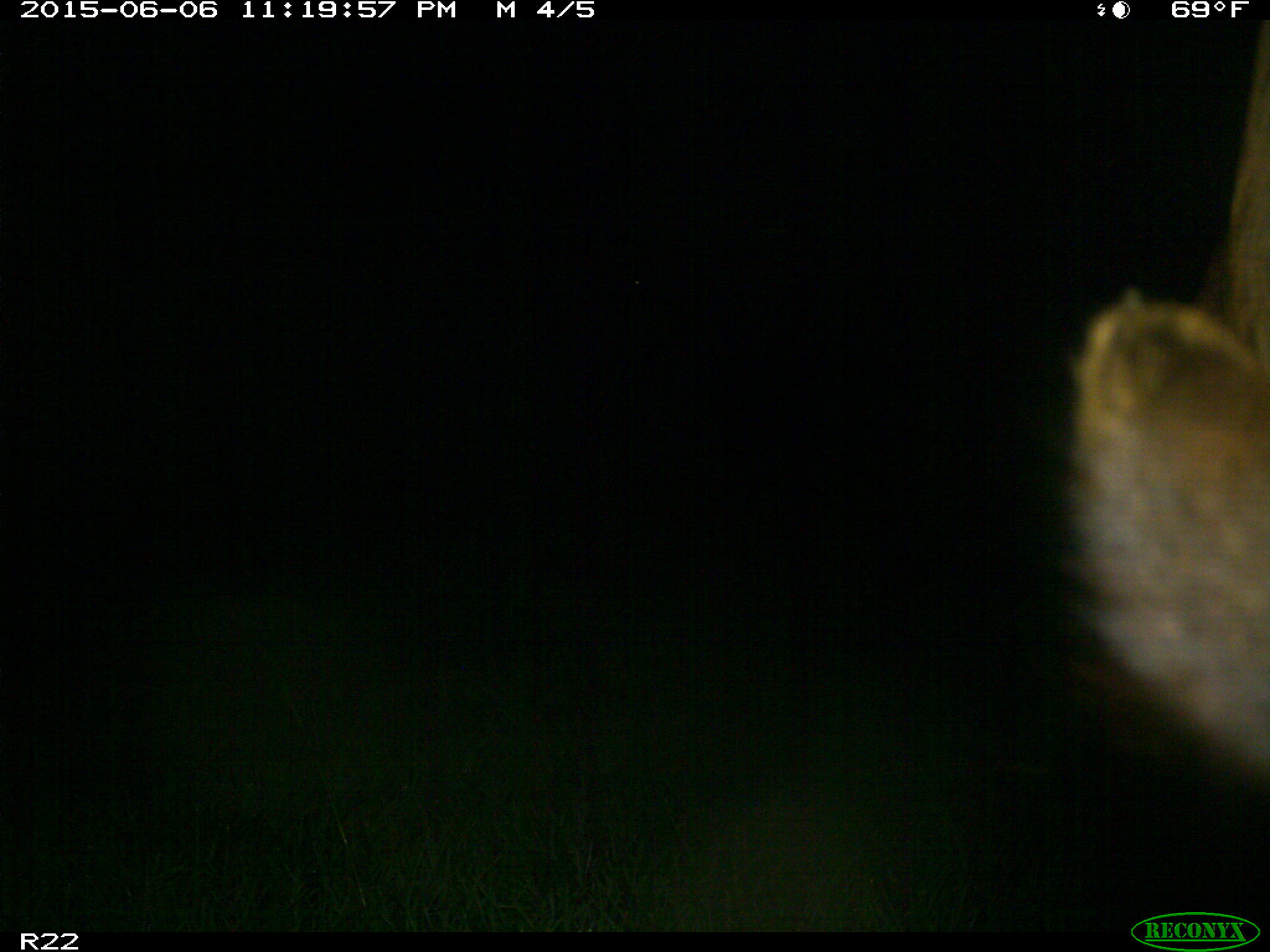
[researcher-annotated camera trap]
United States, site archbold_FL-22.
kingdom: Animalia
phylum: Chordata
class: Mammalia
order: Artiodactyla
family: Bovidae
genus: Bos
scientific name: Bos taurus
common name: domestic cow